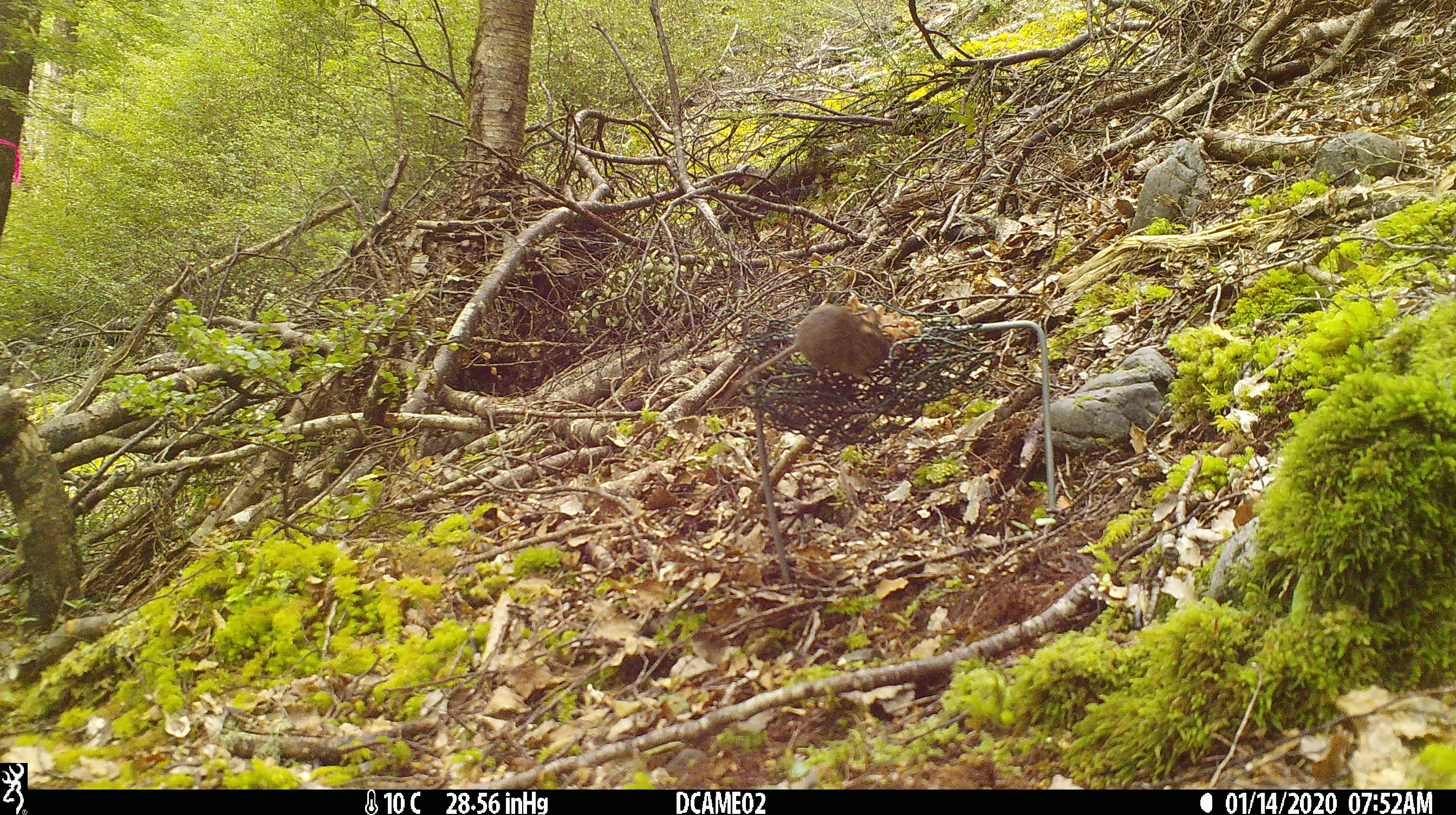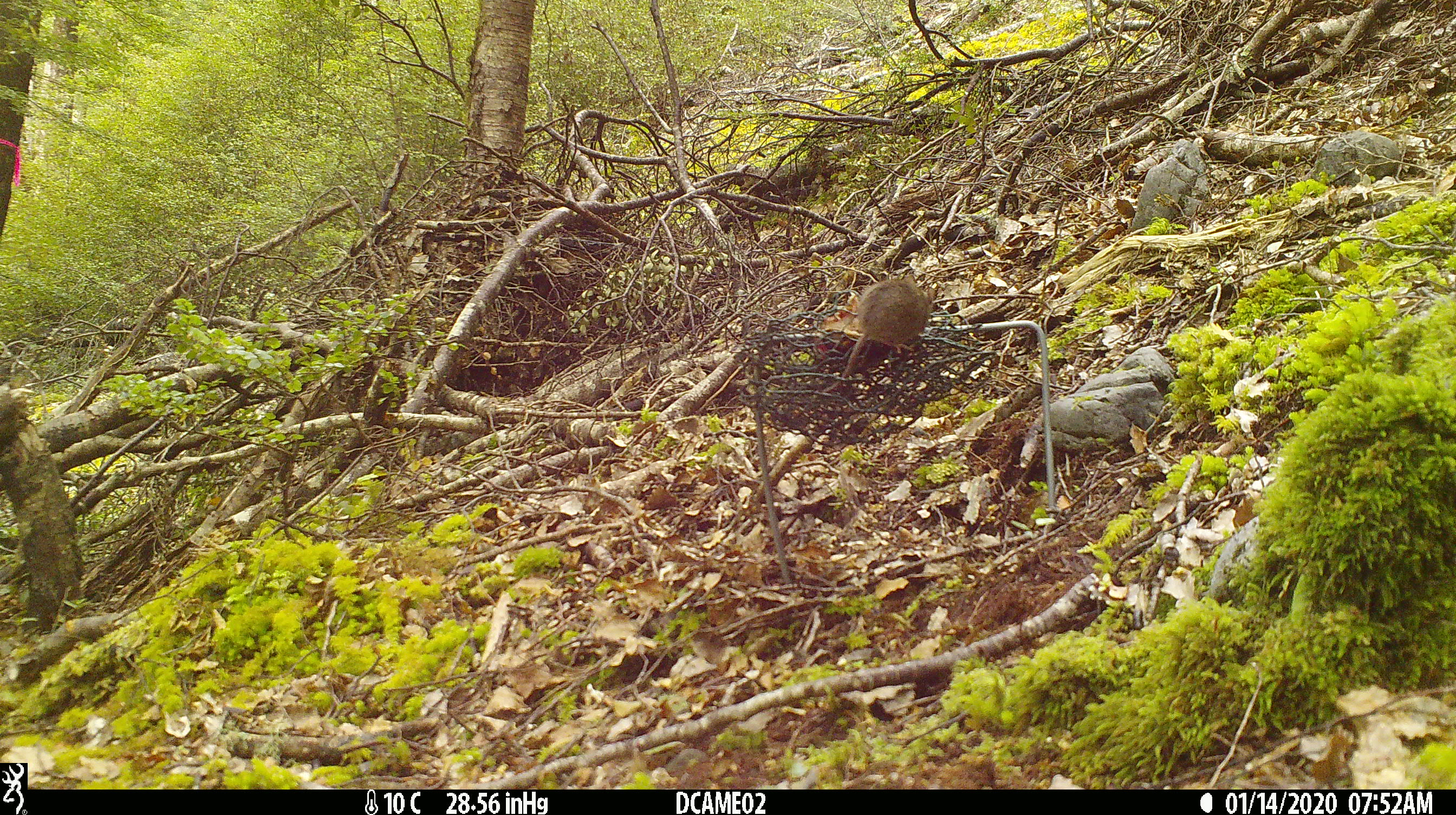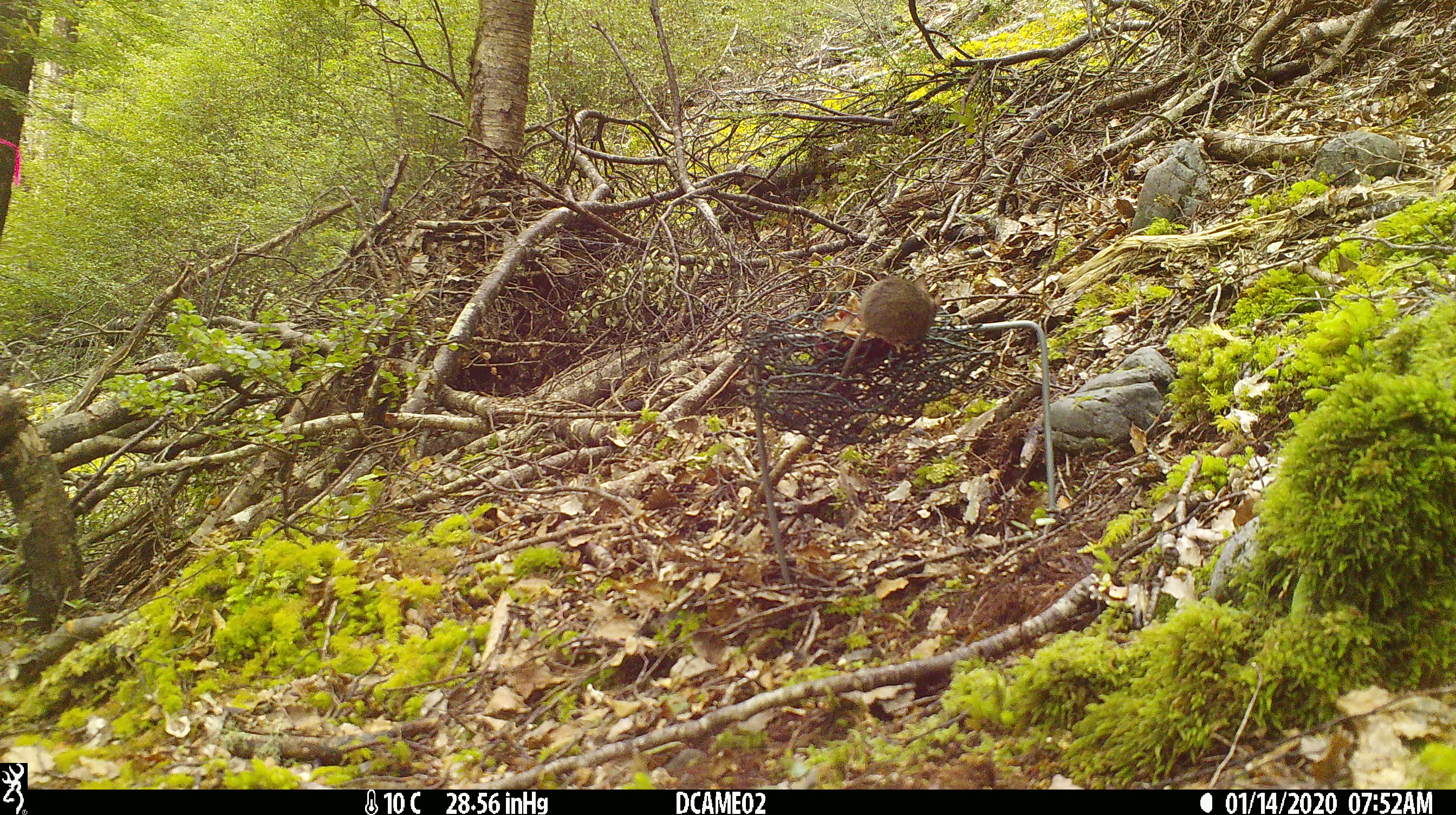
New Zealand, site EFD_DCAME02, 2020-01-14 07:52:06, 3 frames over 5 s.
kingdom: Animalia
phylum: Chordata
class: Mammalia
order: Rodentia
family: Muridae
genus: Mus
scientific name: Mus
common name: mouse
Mouse (Mus).